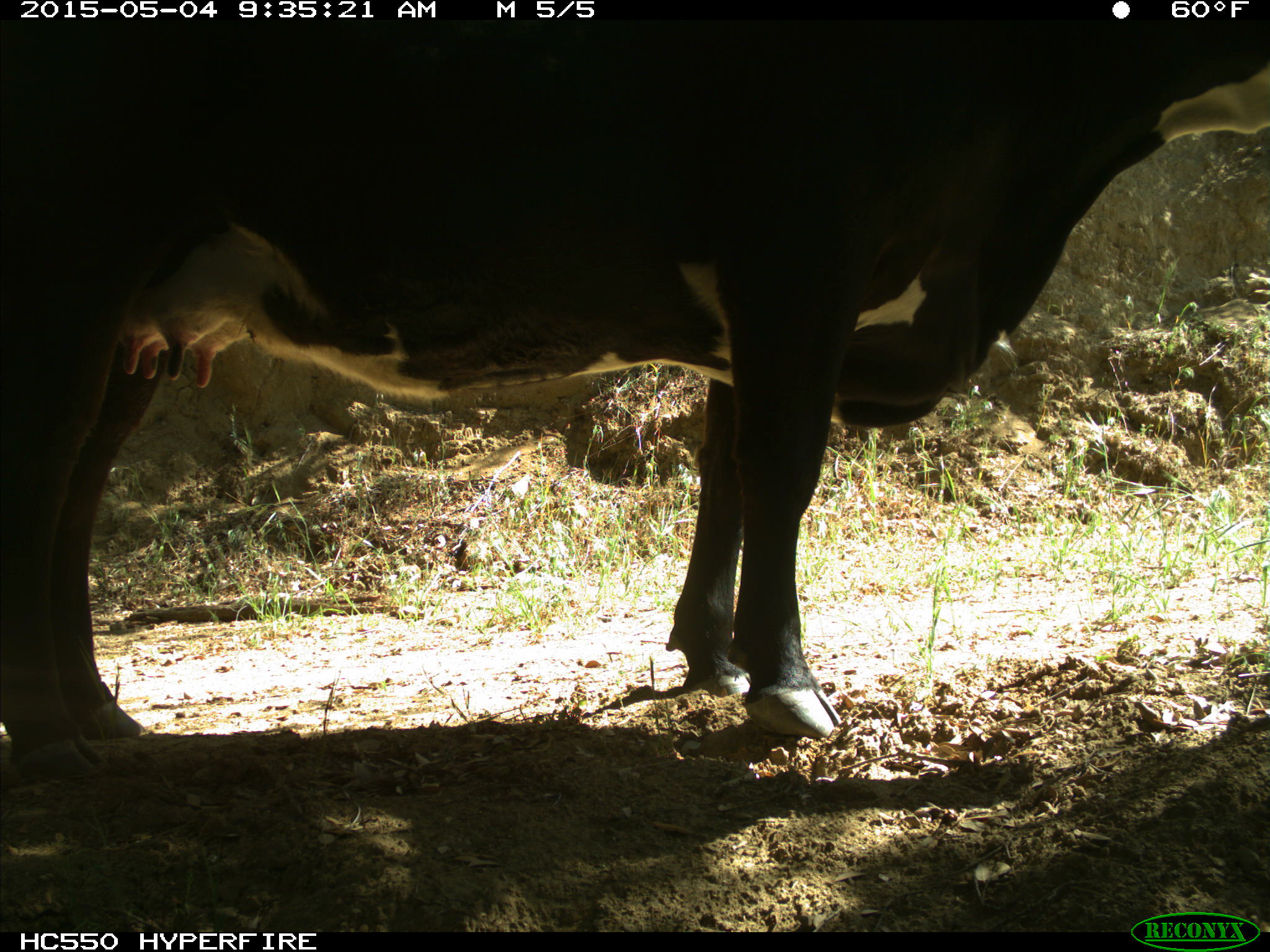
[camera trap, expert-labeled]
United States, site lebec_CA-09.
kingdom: Animalia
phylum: Chordata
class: Mammalia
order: Artiodactyla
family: Bovidae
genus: Bos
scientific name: Bos taurus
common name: domestic cow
Bos taurus (domestic cow).